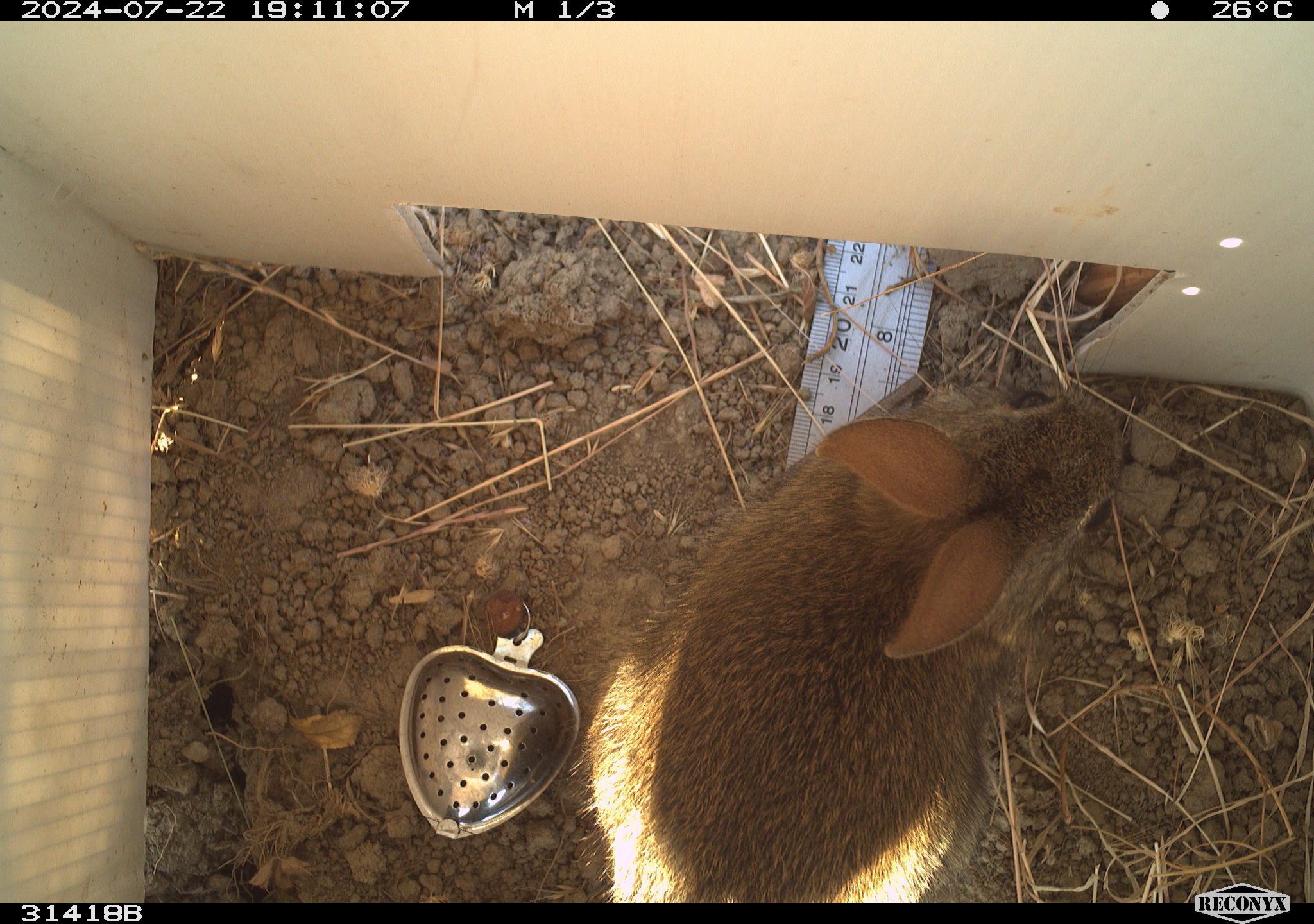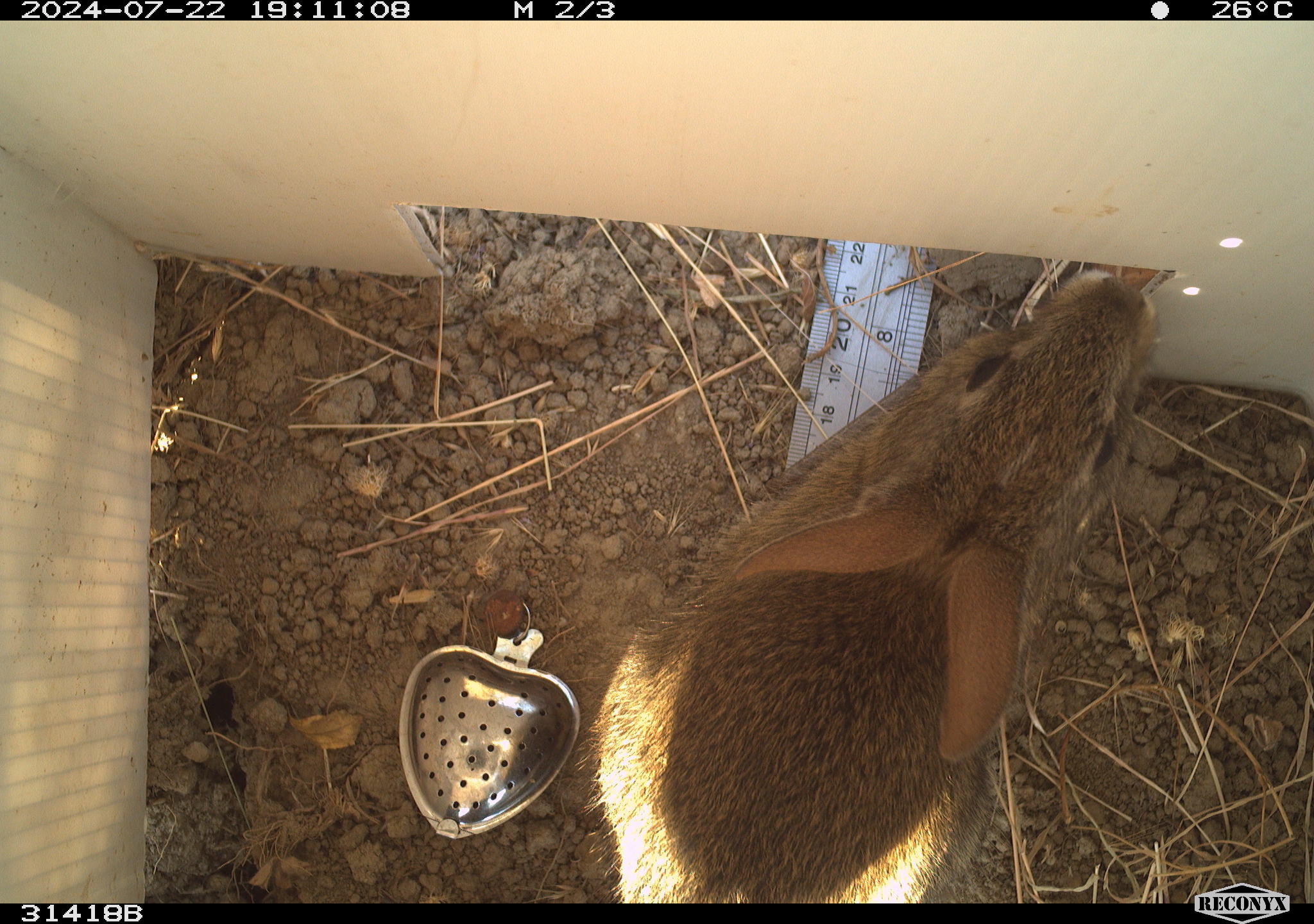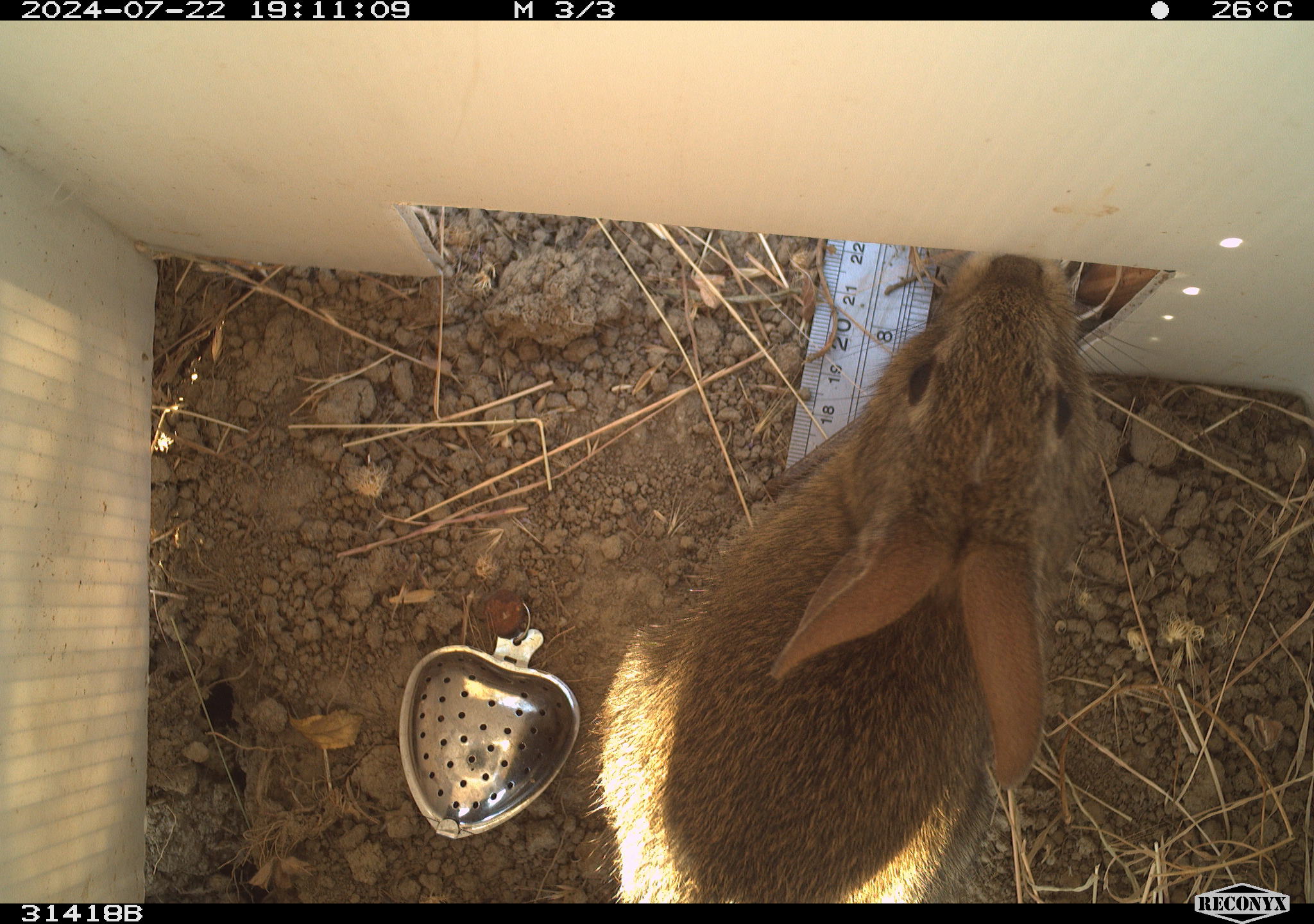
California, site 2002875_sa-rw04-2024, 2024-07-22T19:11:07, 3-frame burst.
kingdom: Animalia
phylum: Chordata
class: Mammalia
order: Lagomorpha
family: Leporidae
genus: Sylvilagus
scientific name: Sylvilagus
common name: cottontail rabbits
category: sylvilagus species